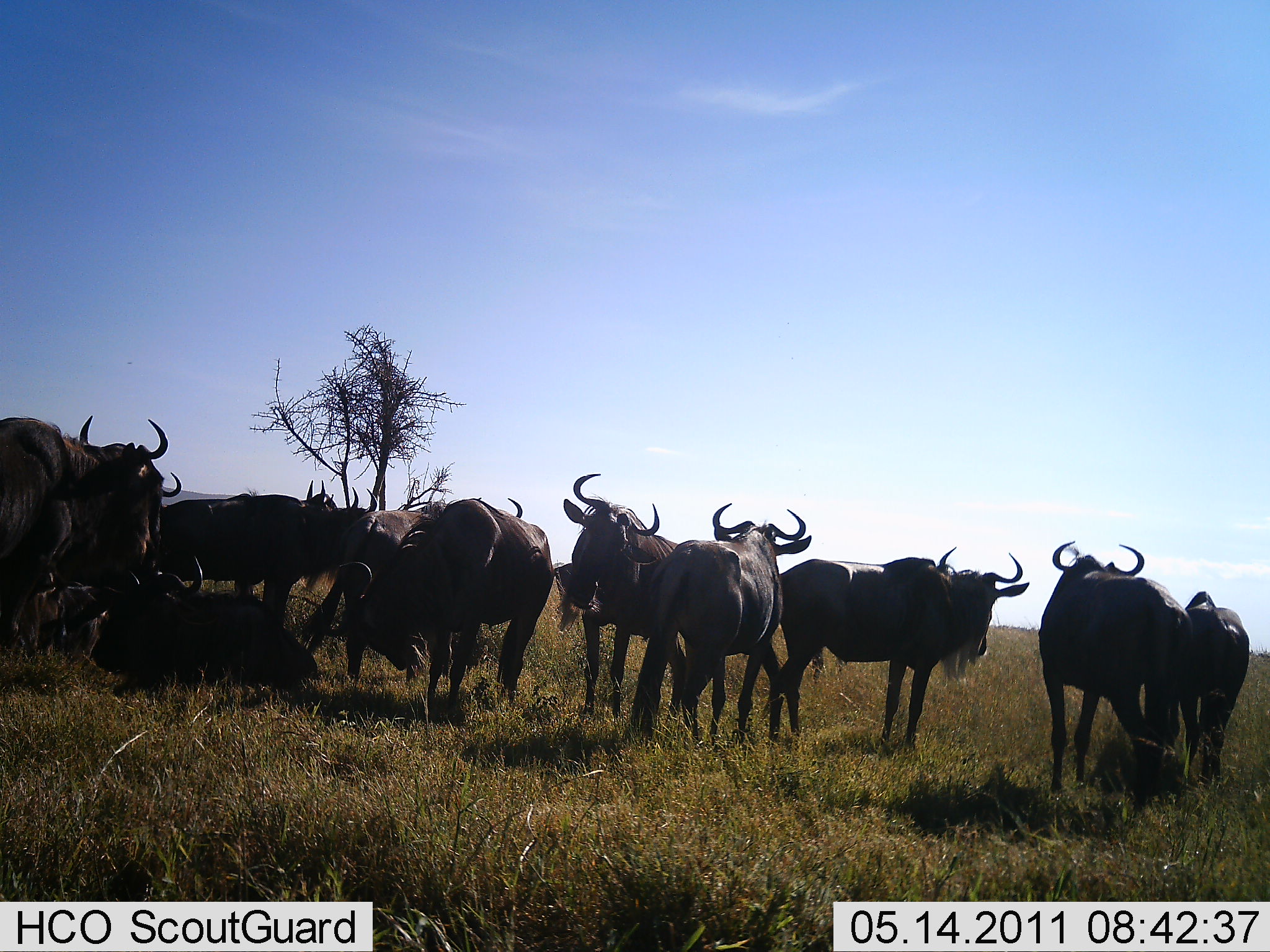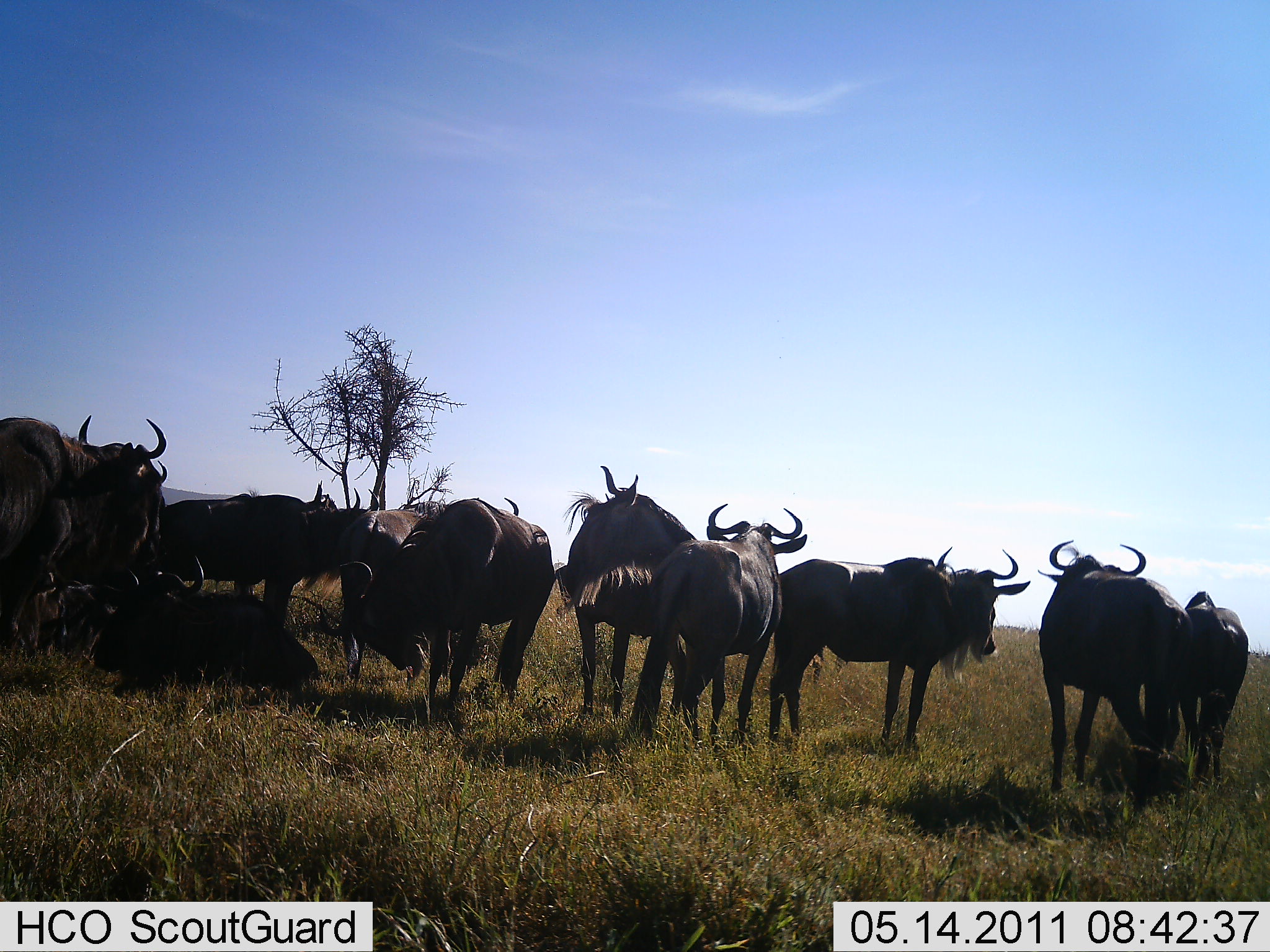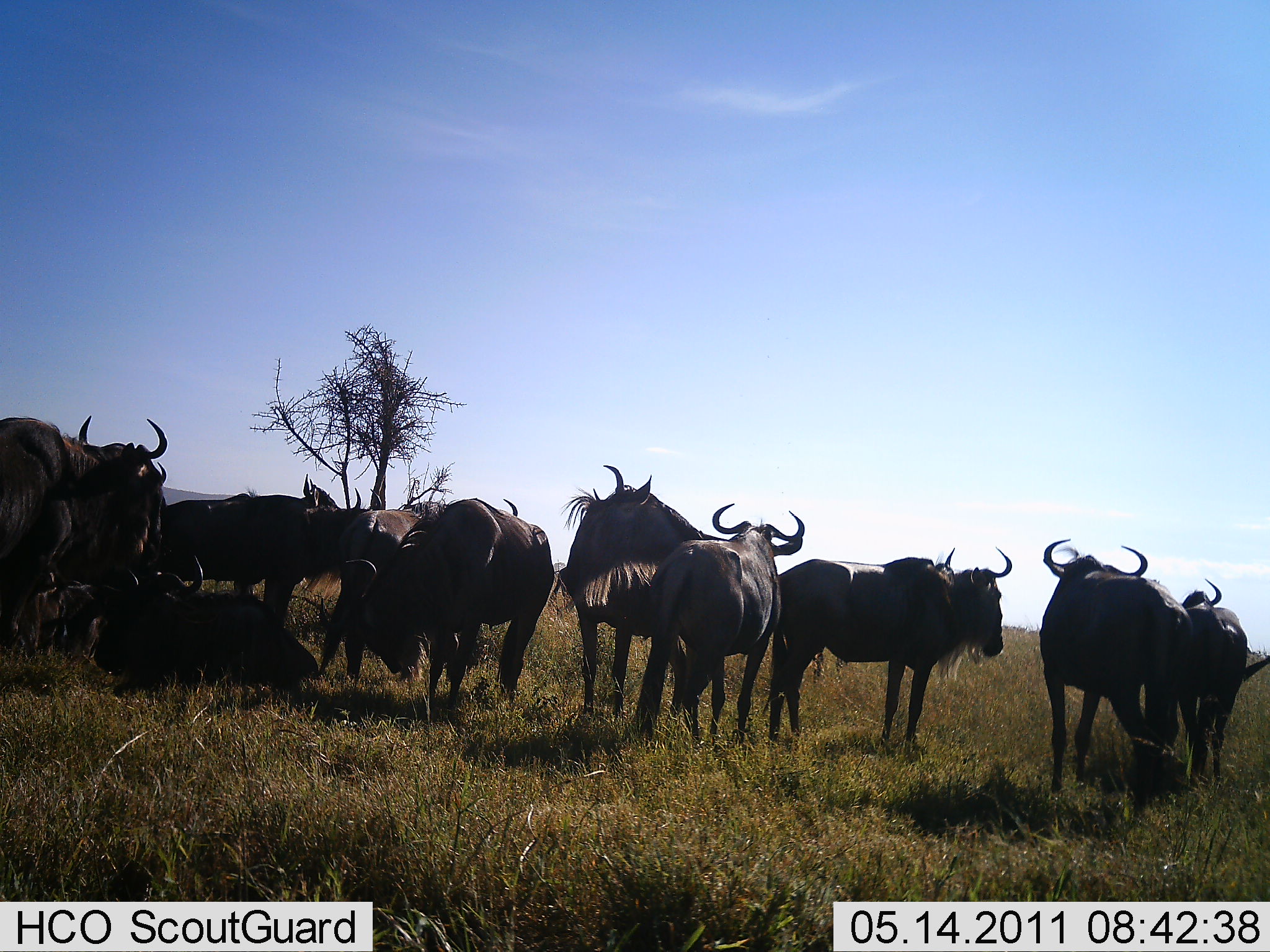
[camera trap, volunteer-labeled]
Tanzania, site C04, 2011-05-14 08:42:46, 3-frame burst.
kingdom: Animalia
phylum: Chordata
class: Mammalia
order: Artiodactyla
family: Bovidae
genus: Connochaetes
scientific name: Connochaetes taurinus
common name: blue wildebeest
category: wildebeest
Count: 11-50.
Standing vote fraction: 79%.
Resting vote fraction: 50%.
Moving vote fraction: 7%.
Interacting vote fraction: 14%.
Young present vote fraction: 7%.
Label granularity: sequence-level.